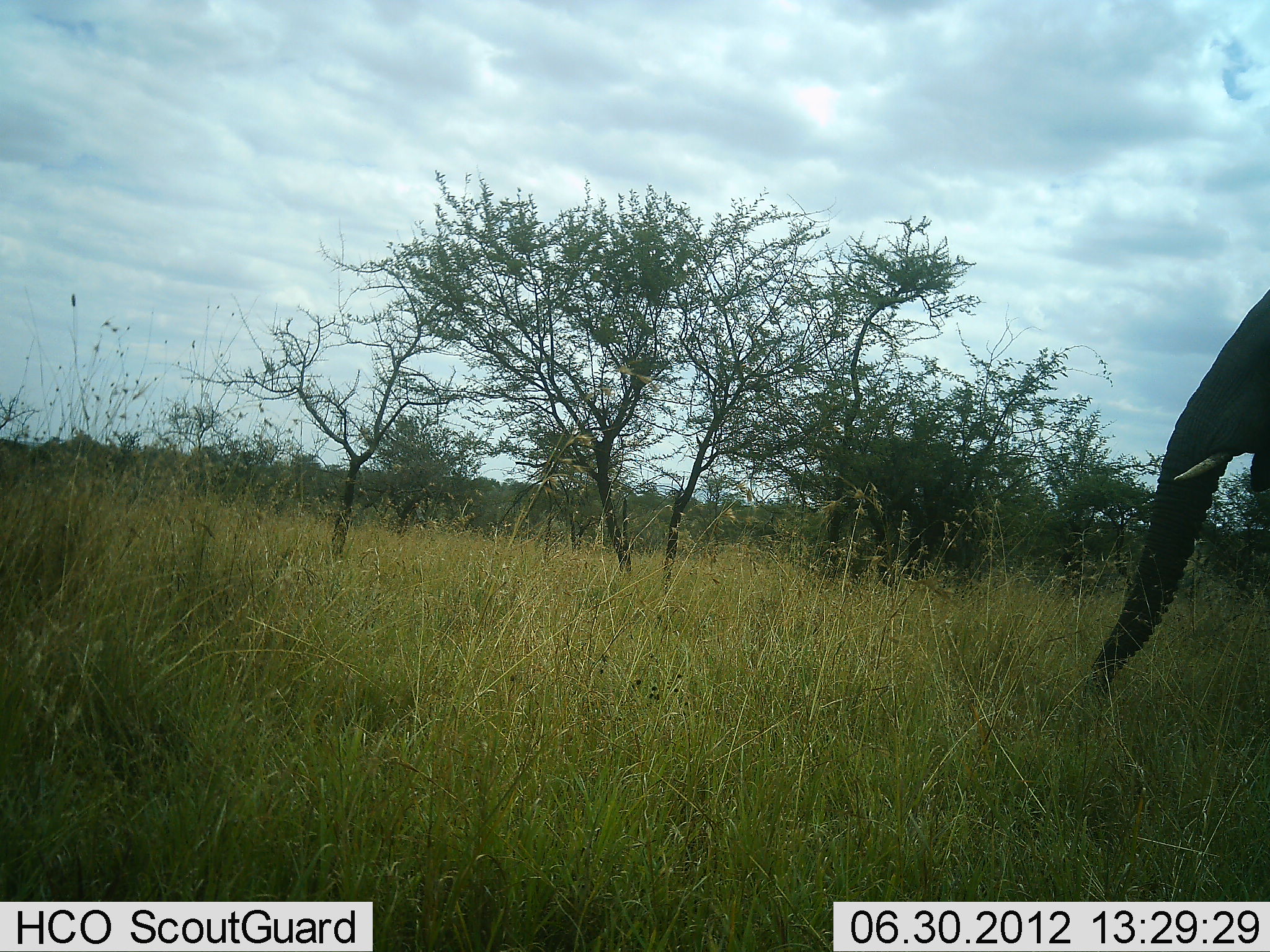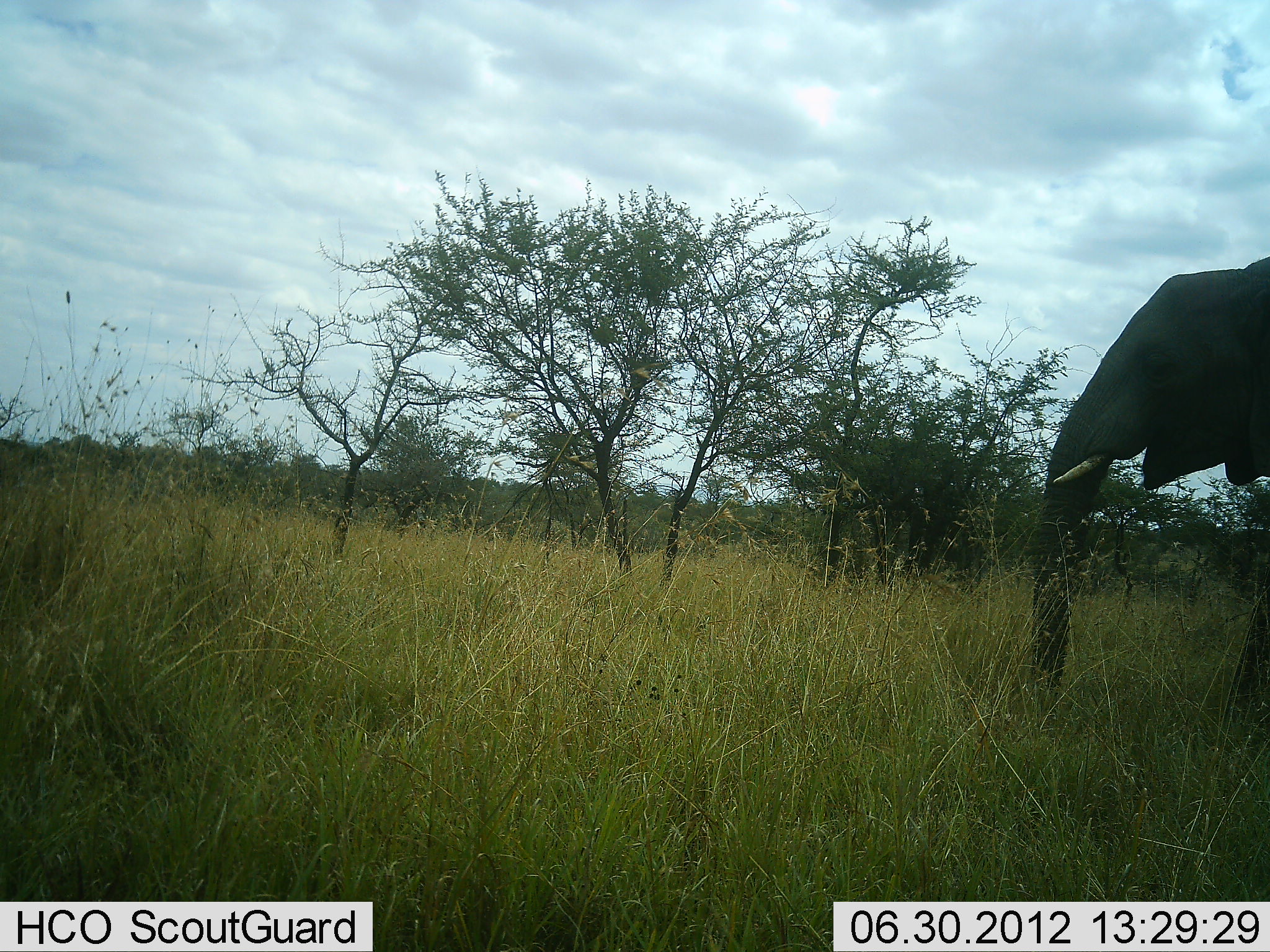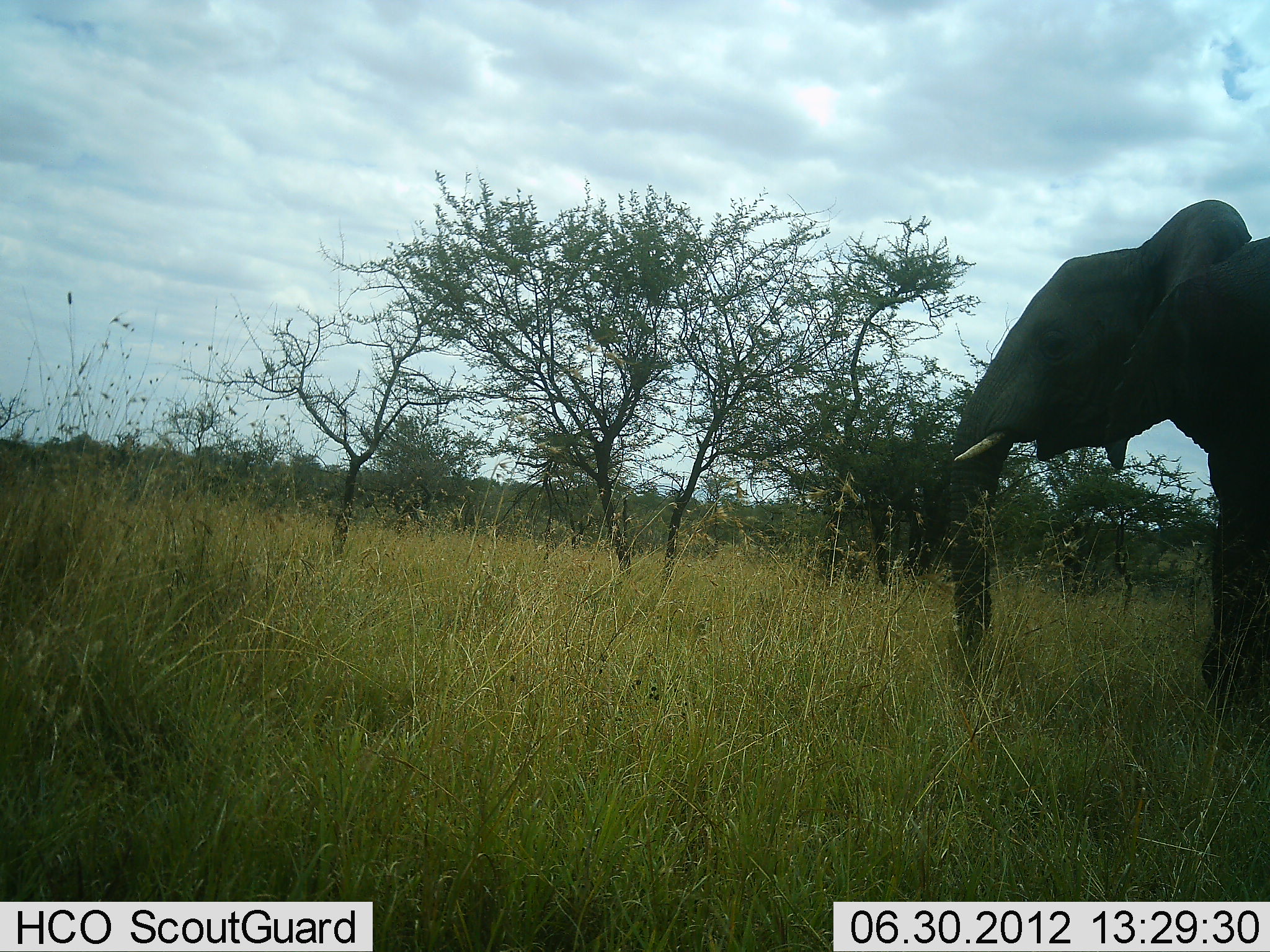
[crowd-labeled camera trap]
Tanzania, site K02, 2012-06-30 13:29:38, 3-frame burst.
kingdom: Animalia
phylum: Chordata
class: Mammalia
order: Proboscidea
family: Elephantidae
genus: Loxodonta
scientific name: Loxodonta africana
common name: african bush elephant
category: elephant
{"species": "elephant (african bush elephant) (Loxodonta africana)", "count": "1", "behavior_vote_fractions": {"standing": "20%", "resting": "0%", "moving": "80%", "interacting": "0%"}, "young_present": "0%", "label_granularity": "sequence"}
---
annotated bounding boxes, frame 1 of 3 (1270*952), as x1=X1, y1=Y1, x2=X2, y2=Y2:
animal: x1=1083, y1=287, x2=1270, y2=715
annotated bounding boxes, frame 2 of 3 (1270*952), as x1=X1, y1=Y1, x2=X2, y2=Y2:
animal: x1=1029, y1=255, x2=1270, y2=721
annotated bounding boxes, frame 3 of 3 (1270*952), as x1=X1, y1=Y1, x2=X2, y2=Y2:
animal: x1=948, y1=198, x2=1270, y2=726